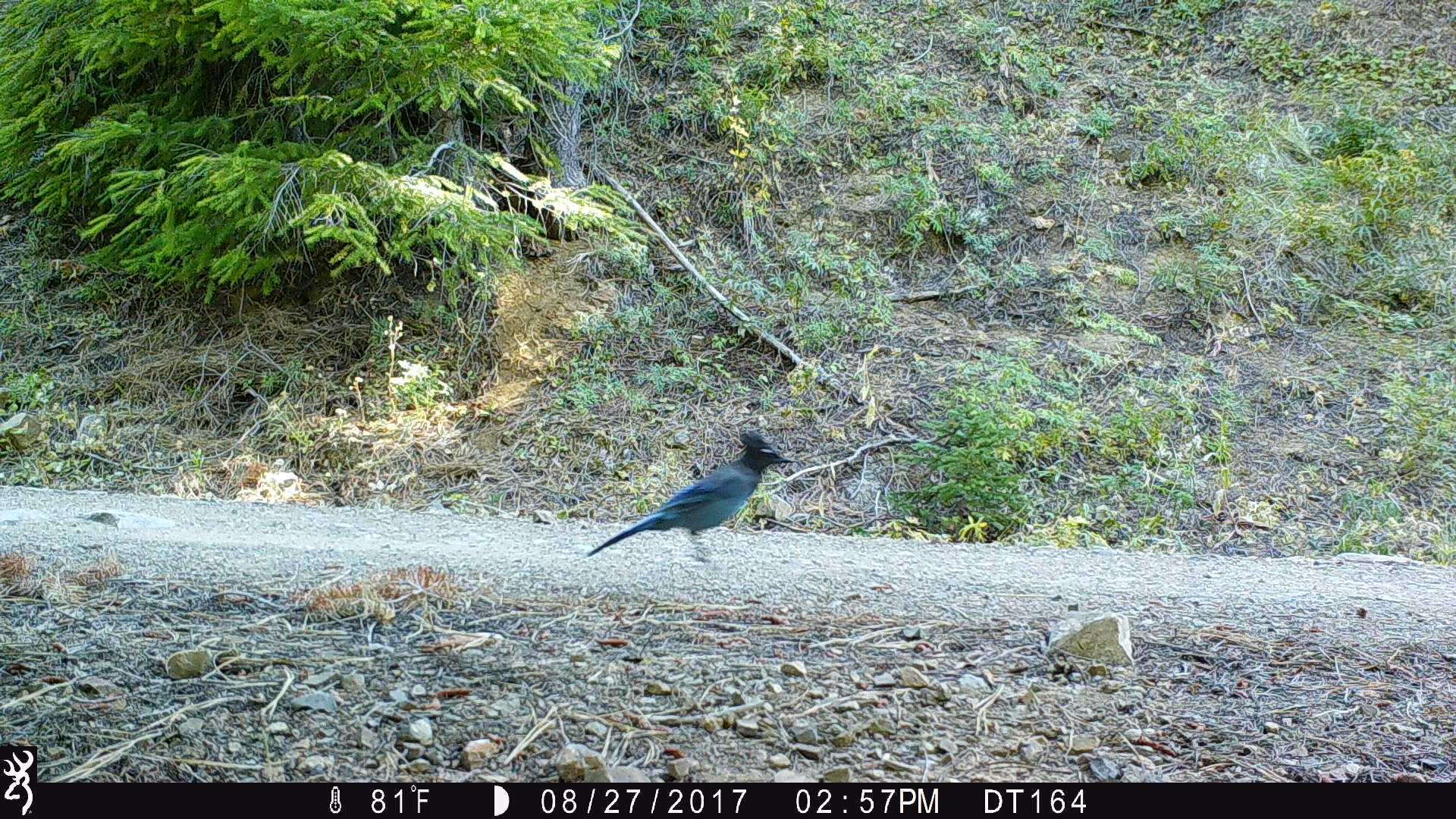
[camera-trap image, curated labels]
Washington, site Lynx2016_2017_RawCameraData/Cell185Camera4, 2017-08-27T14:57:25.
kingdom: Animalia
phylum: Chordata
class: Aves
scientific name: Aves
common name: birds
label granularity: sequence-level